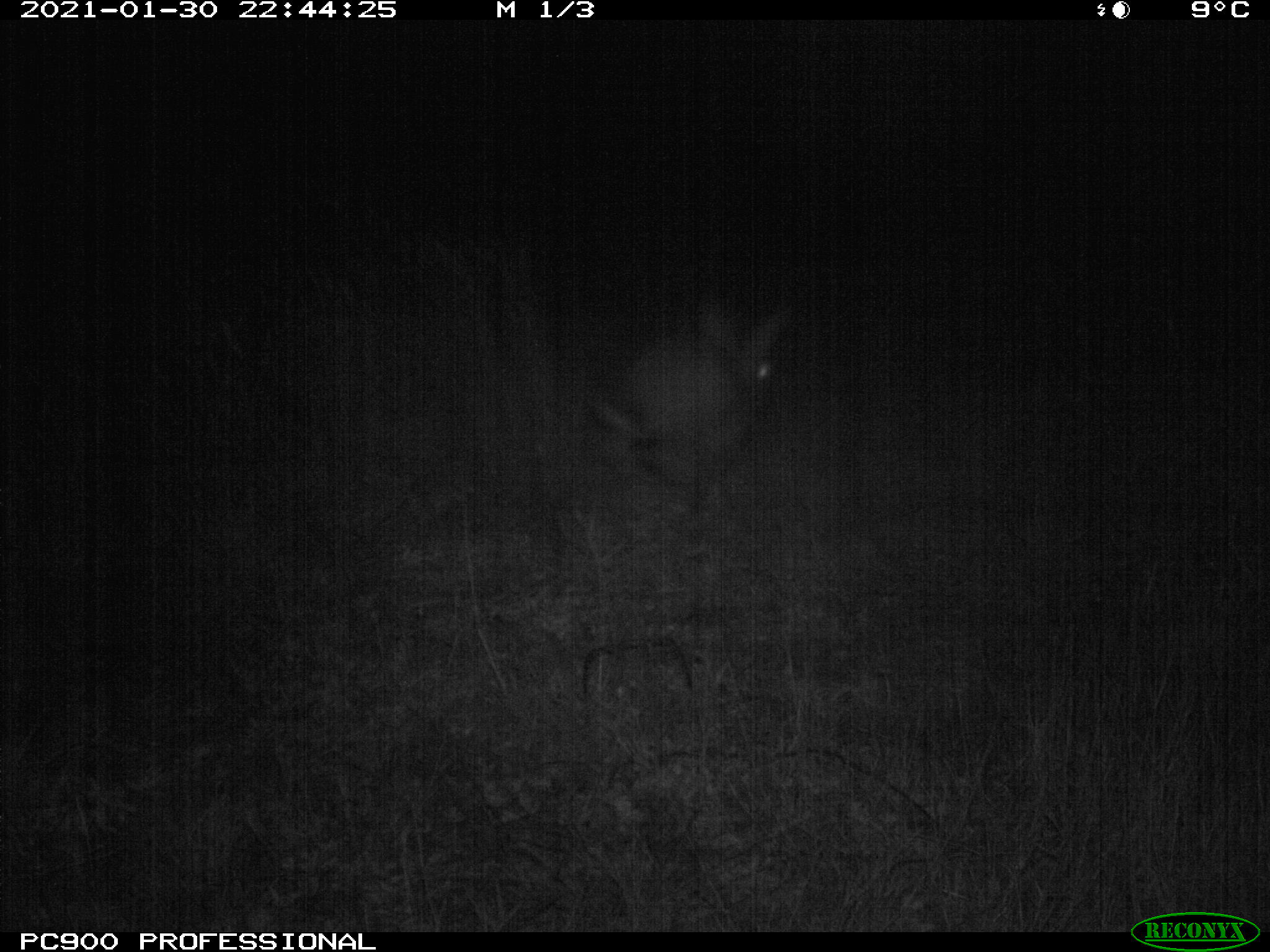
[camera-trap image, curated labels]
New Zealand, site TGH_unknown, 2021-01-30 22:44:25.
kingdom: Animalia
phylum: Chordata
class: Mammalia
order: Lagomorpha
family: Leporidae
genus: Oryctolagus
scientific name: Oryctolagus cuniculus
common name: european rabbit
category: rabbit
Rabbit (european rabbit) (Oryctolagus cuniculus).